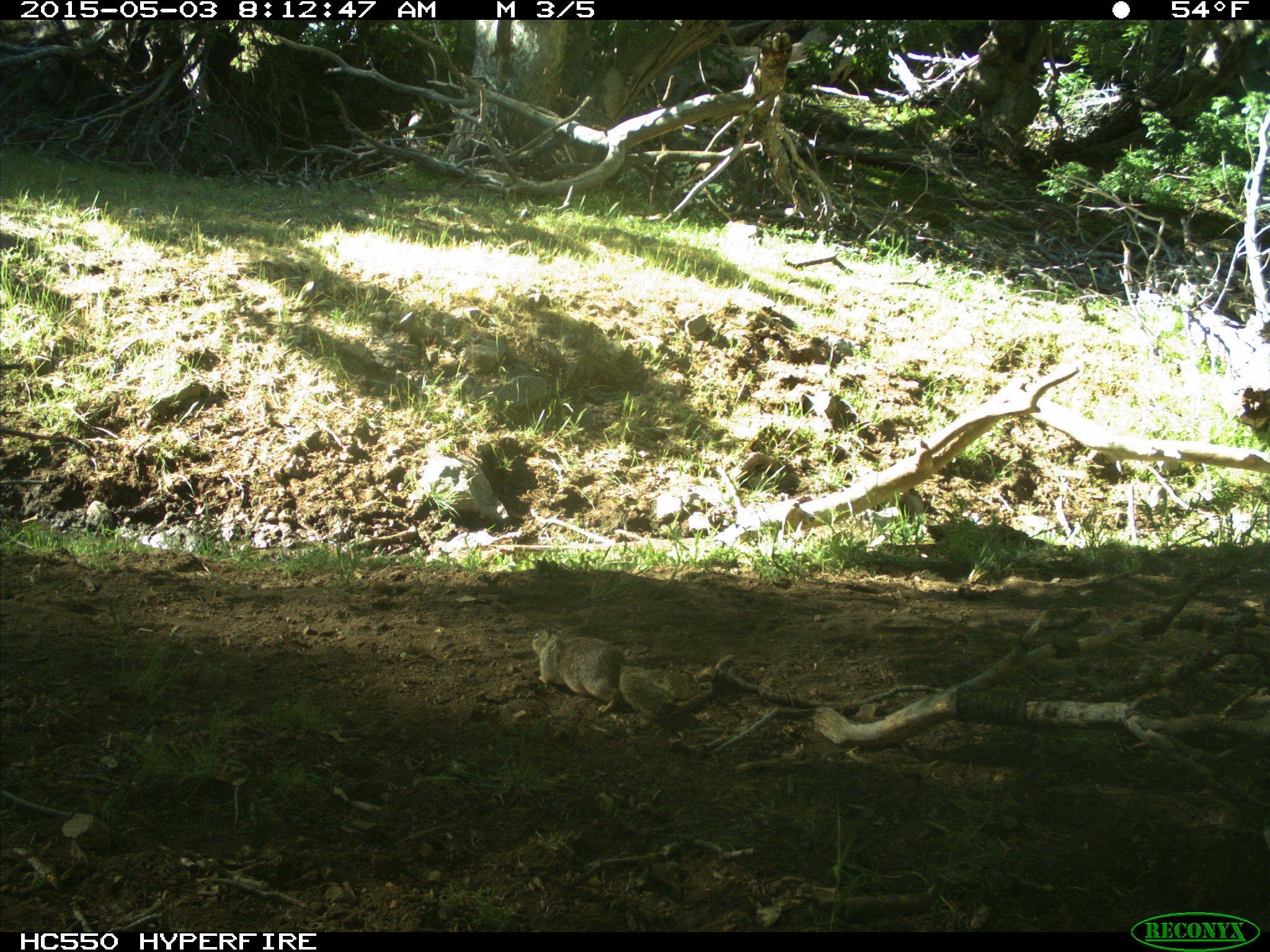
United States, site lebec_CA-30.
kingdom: Animalia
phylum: Chordata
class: Mammalia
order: Rodentia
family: Sciuridae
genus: Otospermophilus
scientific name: Otospermophilus beecheyi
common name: california ground squirrel